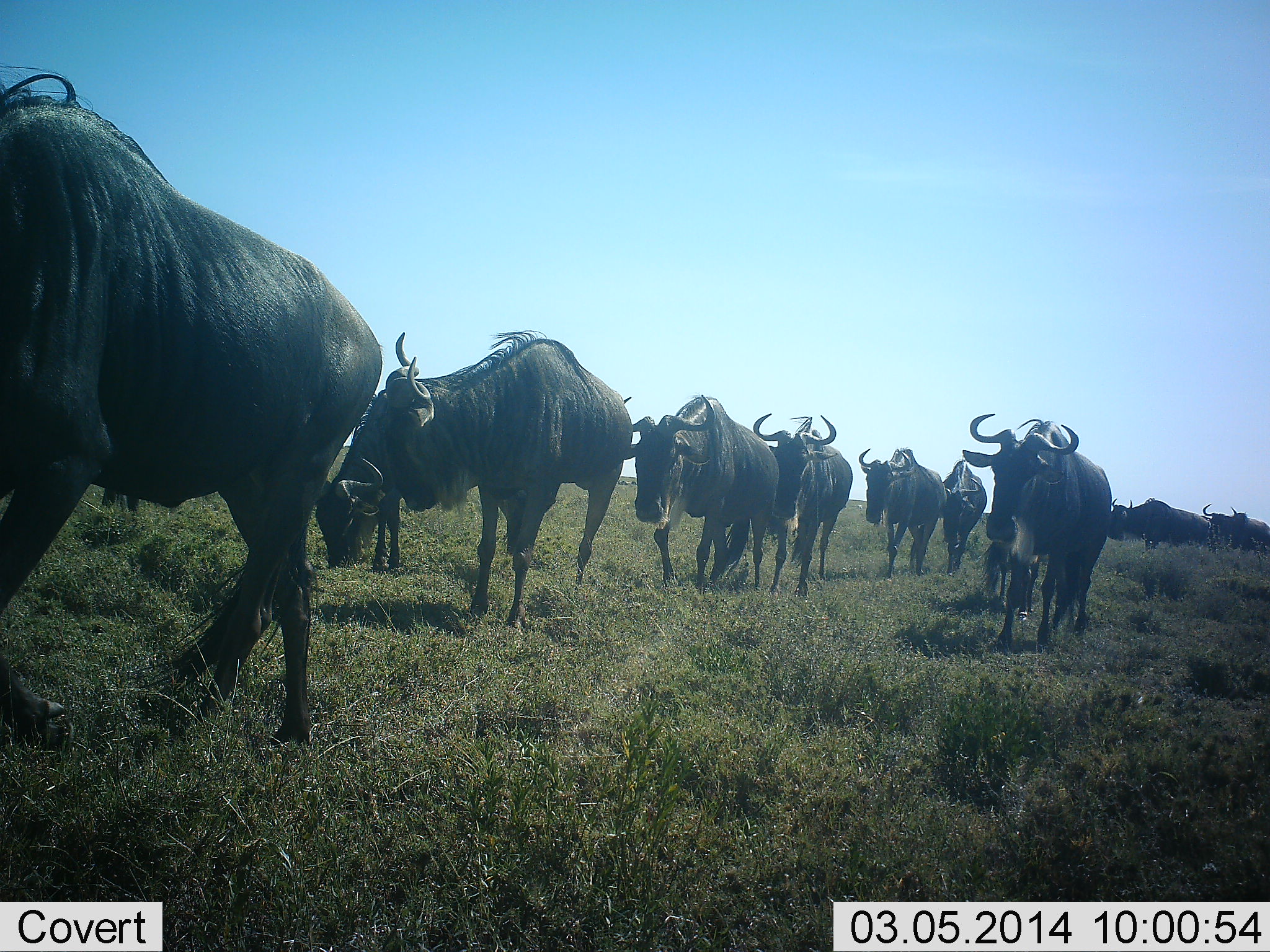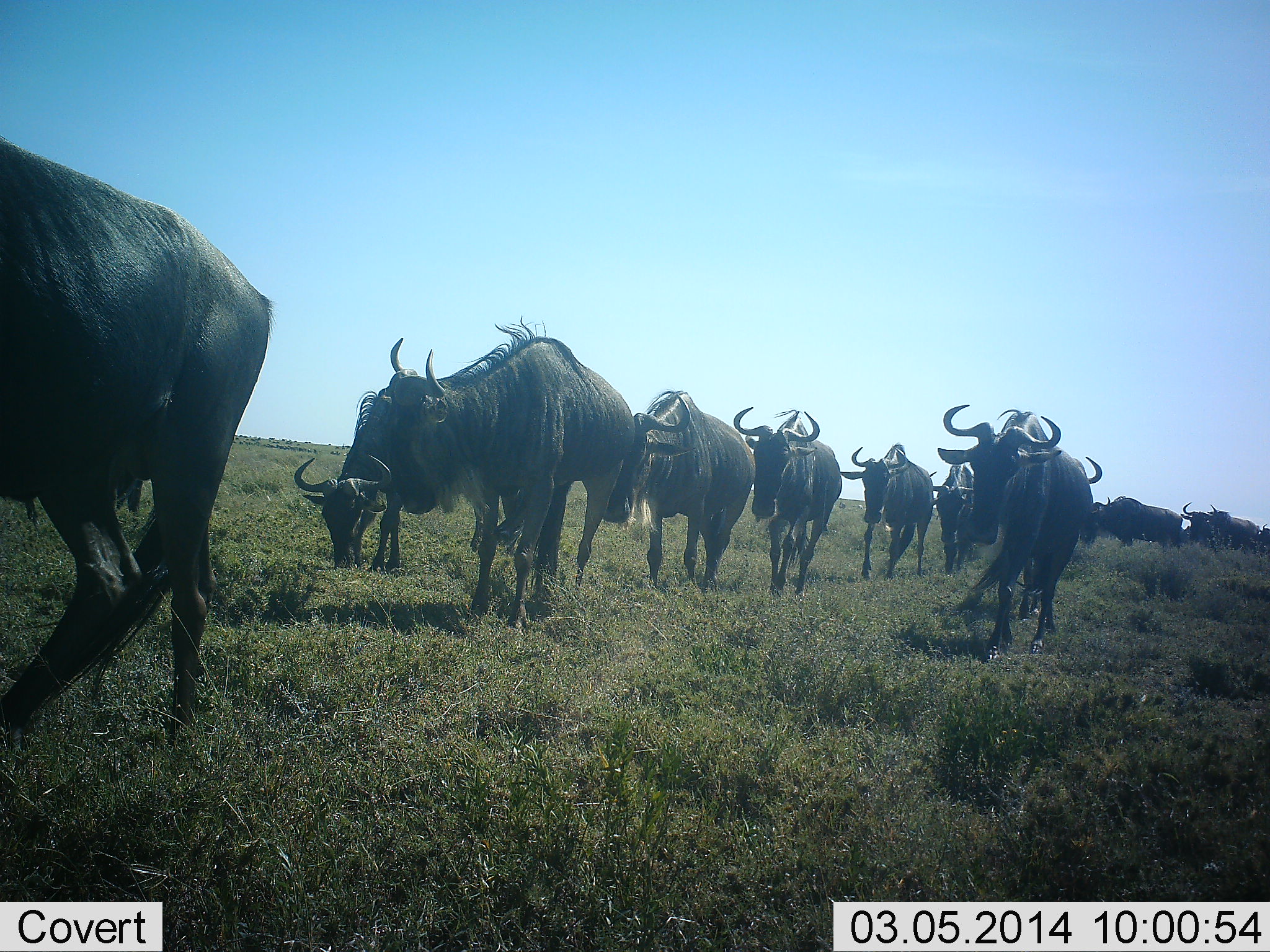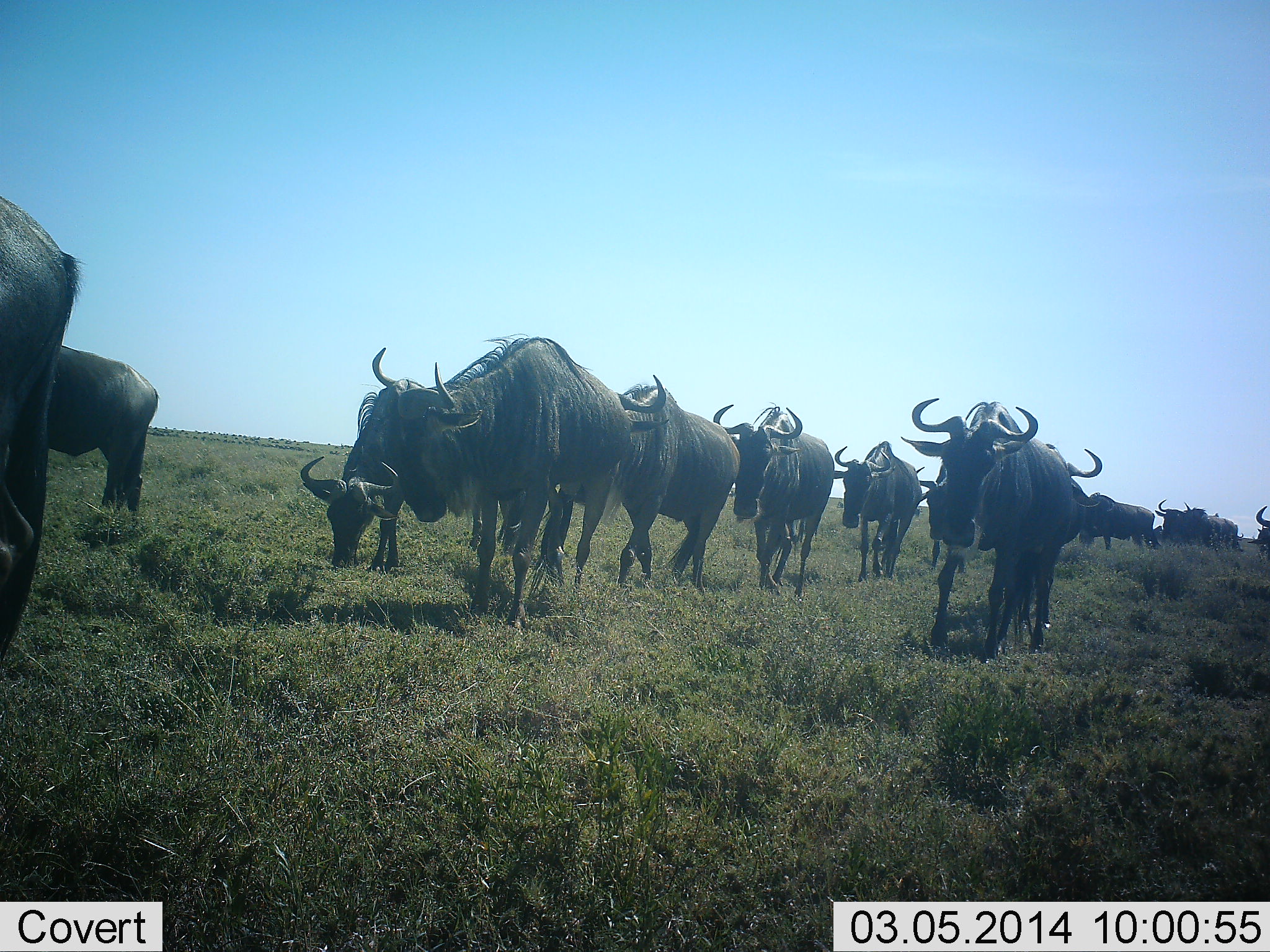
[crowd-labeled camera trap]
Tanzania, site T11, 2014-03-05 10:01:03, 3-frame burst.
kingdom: Animalia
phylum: Chordata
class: Mammalia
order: Artiodactyla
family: Bovidae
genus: Connochaetes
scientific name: Connochaetes taurinus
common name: blue wildebeest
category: wildebeest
Wildebeest (blue wildebeest) (Connochaetes taurinus), count 11-50. Behavior (volunteer vote fractions): standing 0%, resting 0%, moving 100%, interacting 0%. Young present (vote fraction): 0%. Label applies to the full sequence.